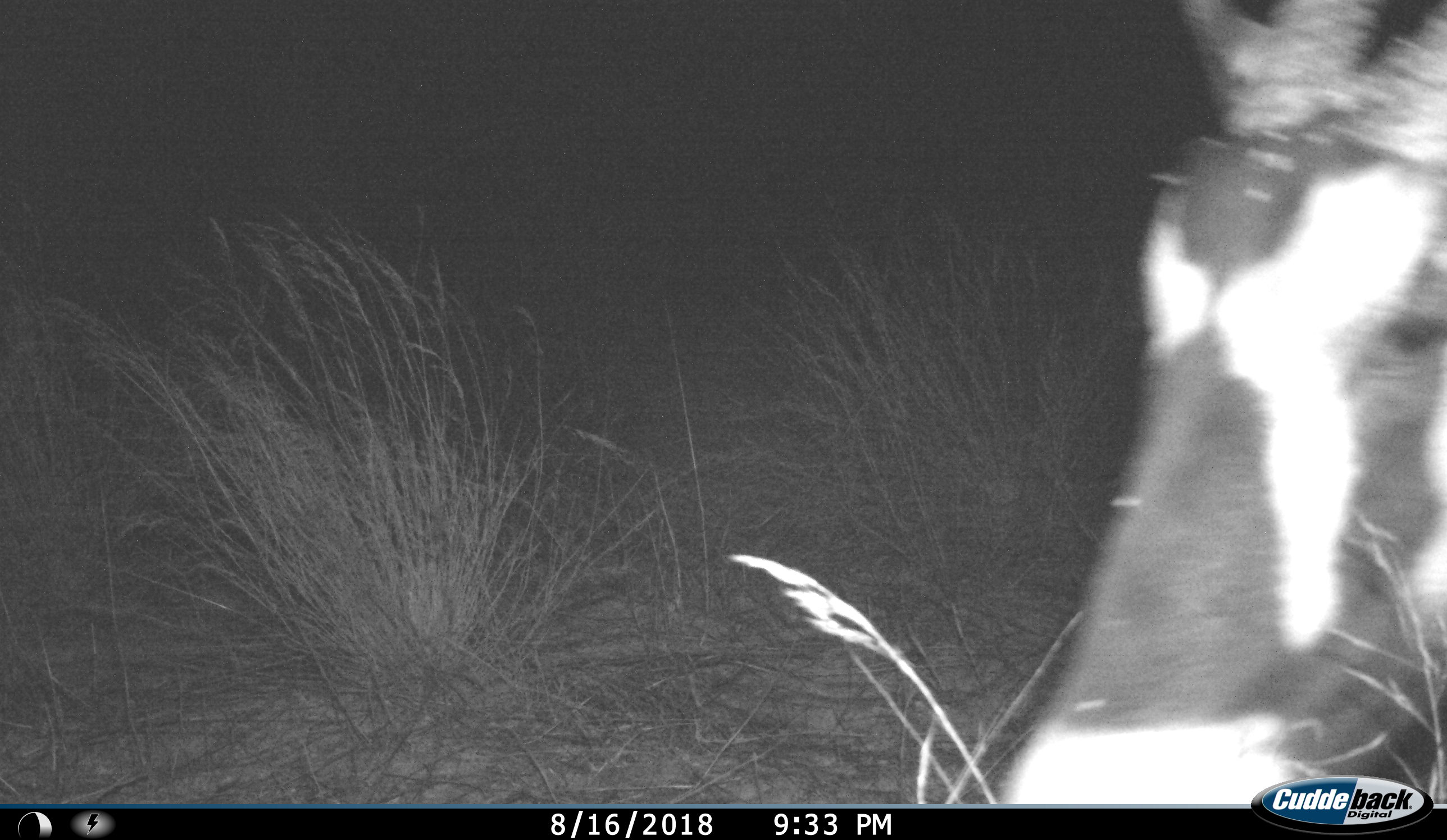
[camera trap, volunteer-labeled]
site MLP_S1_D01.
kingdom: Animalia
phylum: Chordata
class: Mammalia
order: Artiodactyla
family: Bovidae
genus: Oryx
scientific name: Oryx gazella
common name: gemsbok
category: oryx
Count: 1.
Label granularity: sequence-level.